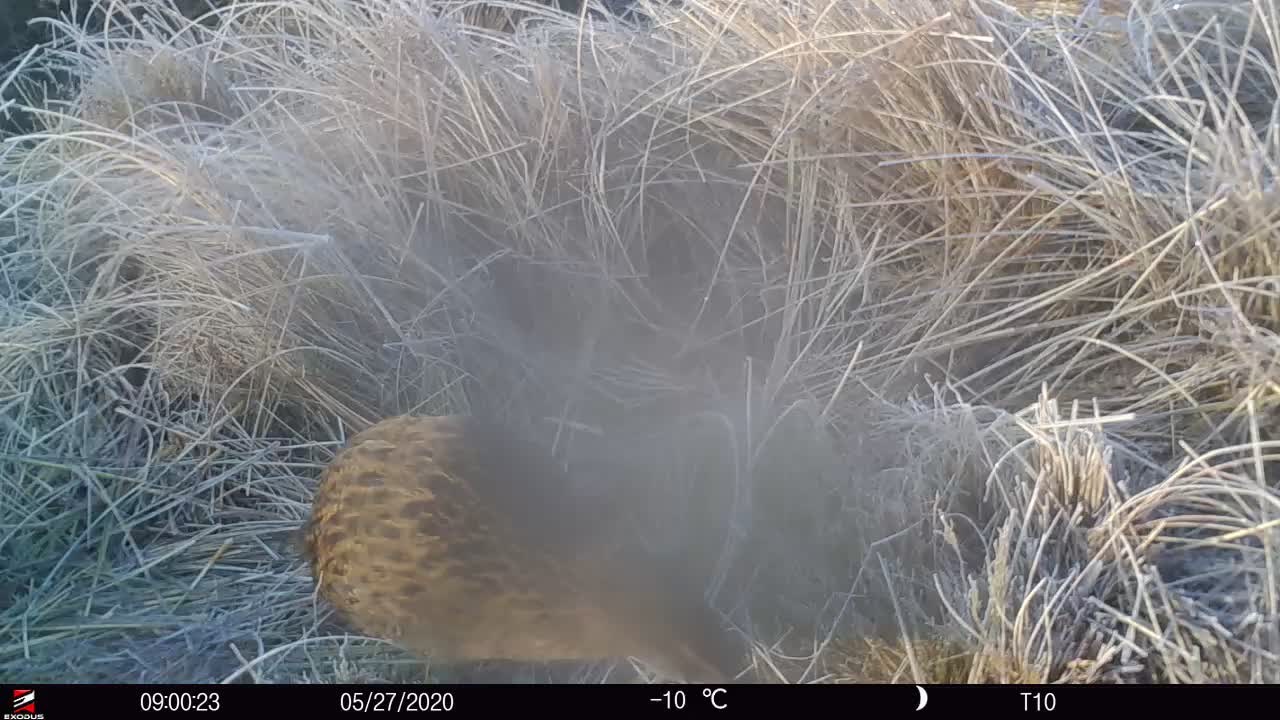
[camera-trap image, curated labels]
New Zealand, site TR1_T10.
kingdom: Animalia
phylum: Chordata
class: Aves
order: Gruiformes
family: Rallidae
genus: Gallirallus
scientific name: Gallirallus australis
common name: weka